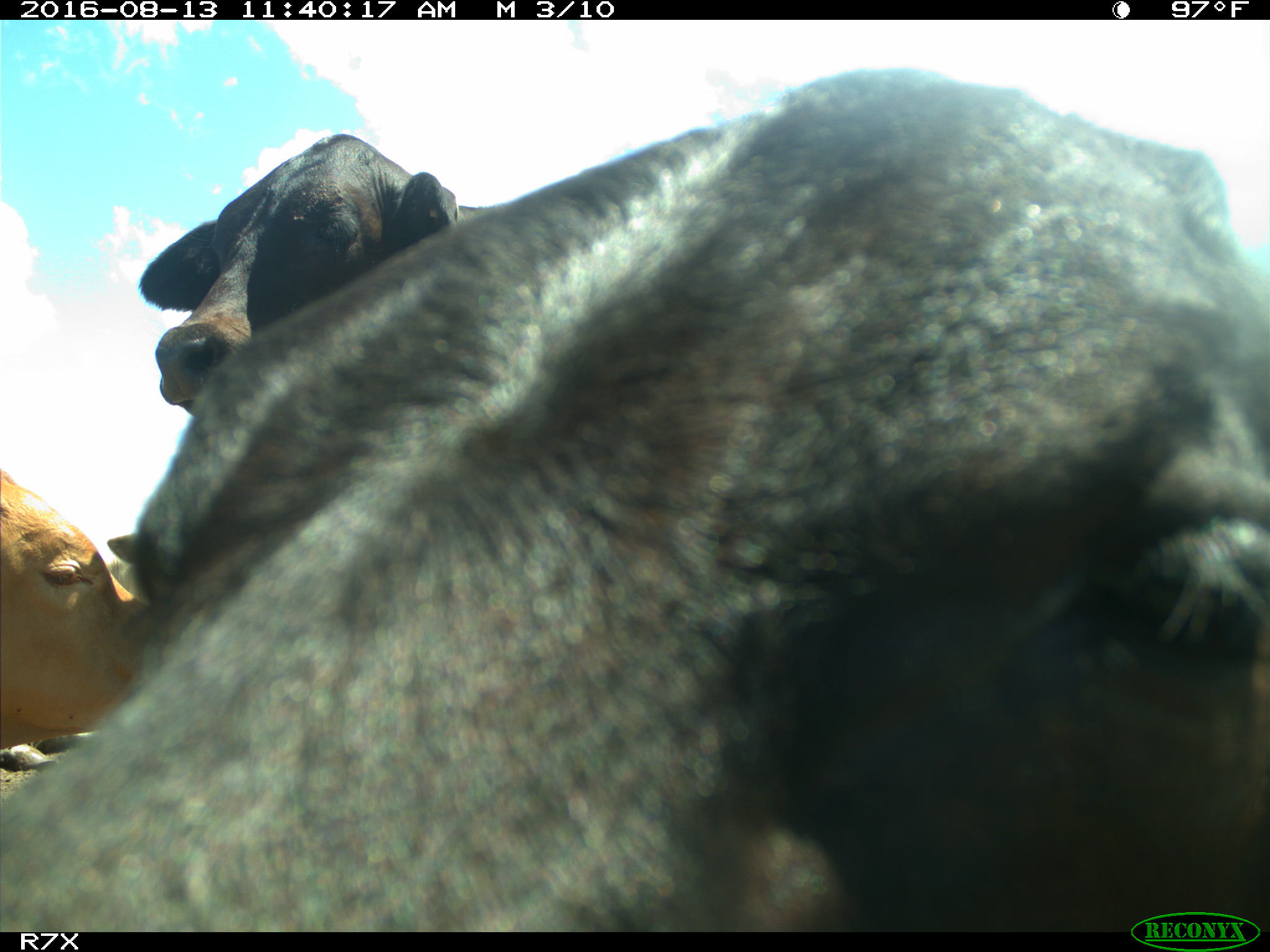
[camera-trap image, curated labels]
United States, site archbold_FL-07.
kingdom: Animalia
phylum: Chordata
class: Mammalia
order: Artiodactyla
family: Bovidae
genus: Bos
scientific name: Bos taurus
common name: domestic cow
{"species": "Bos taurus (domestic cow)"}